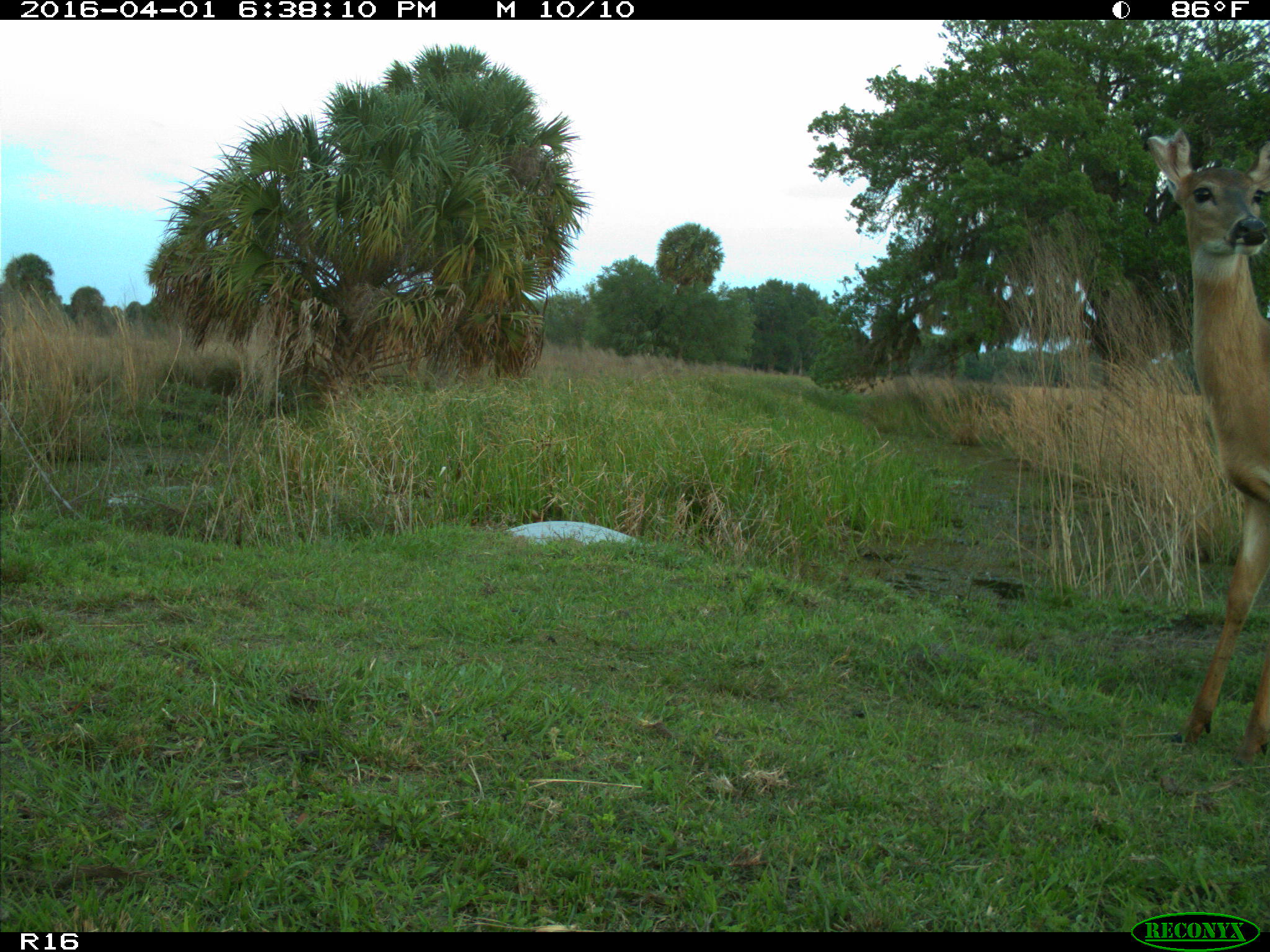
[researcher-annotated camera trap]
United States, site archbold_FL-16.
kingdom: Animalia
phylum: Chordata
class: Mammalia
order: Artiodactyla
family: Cervidae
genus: Odocoileus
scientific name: Odocoileus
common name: deer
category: unidentified deer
Unidentified deer (deer) (Odocoileus).